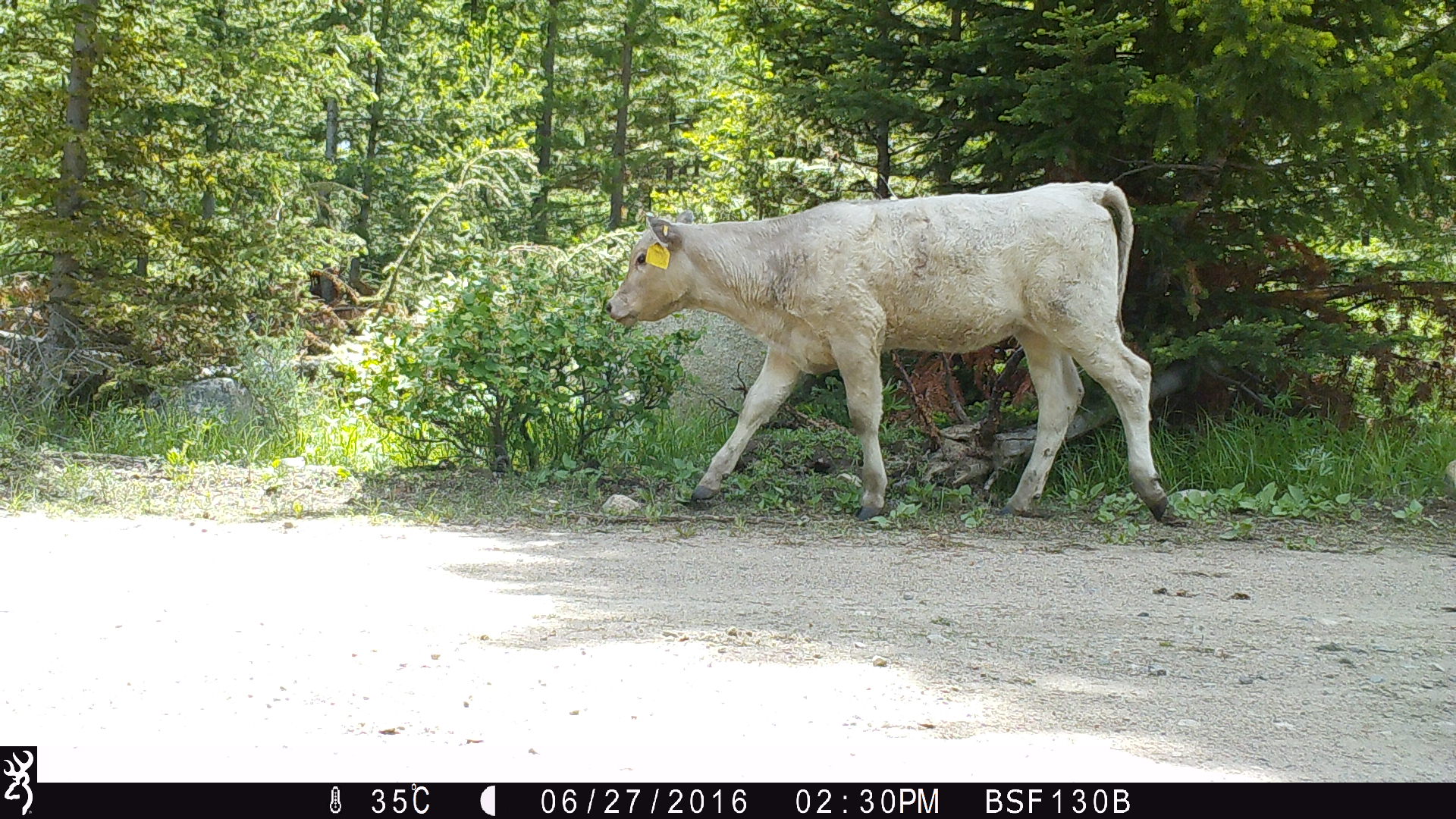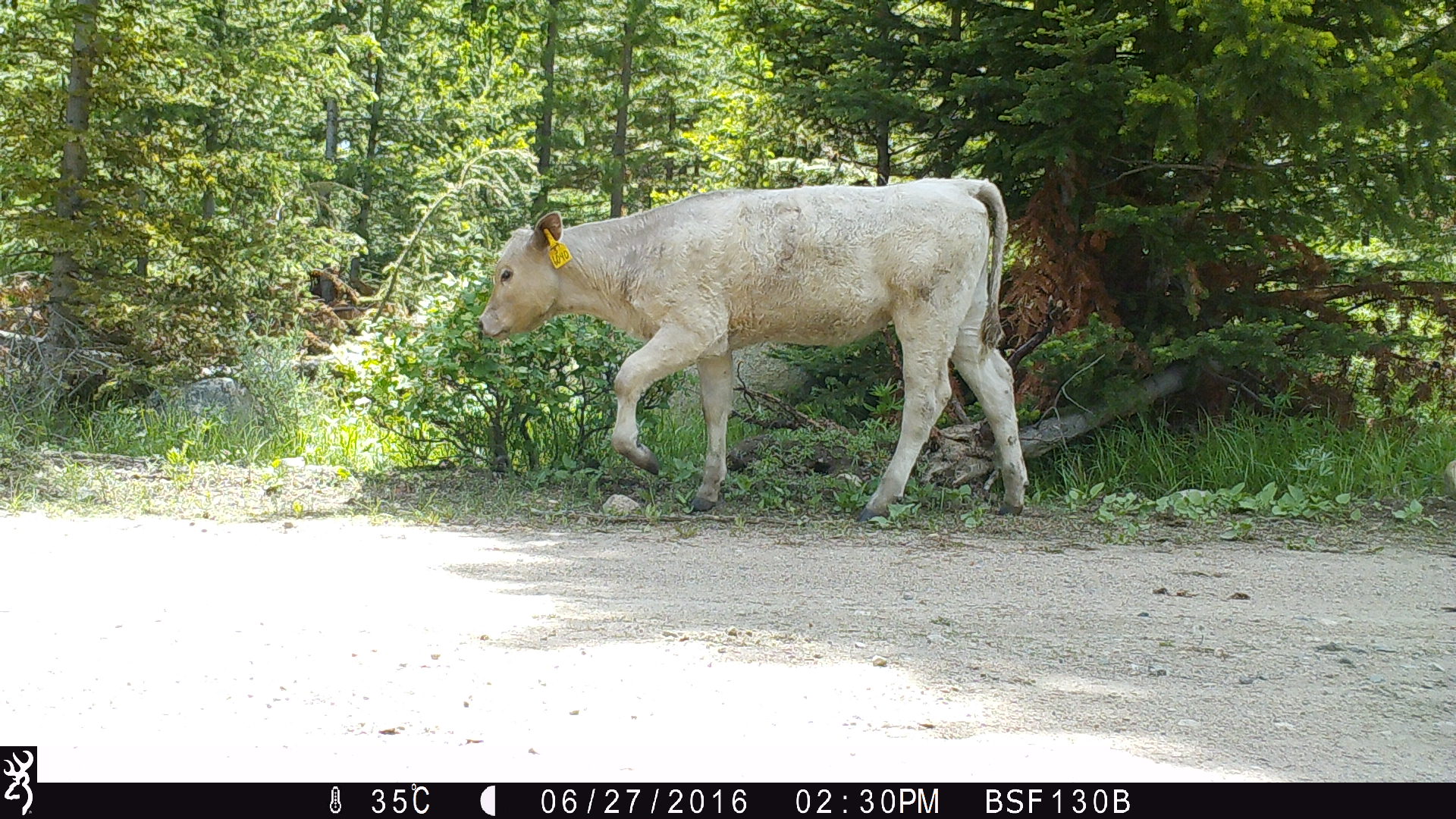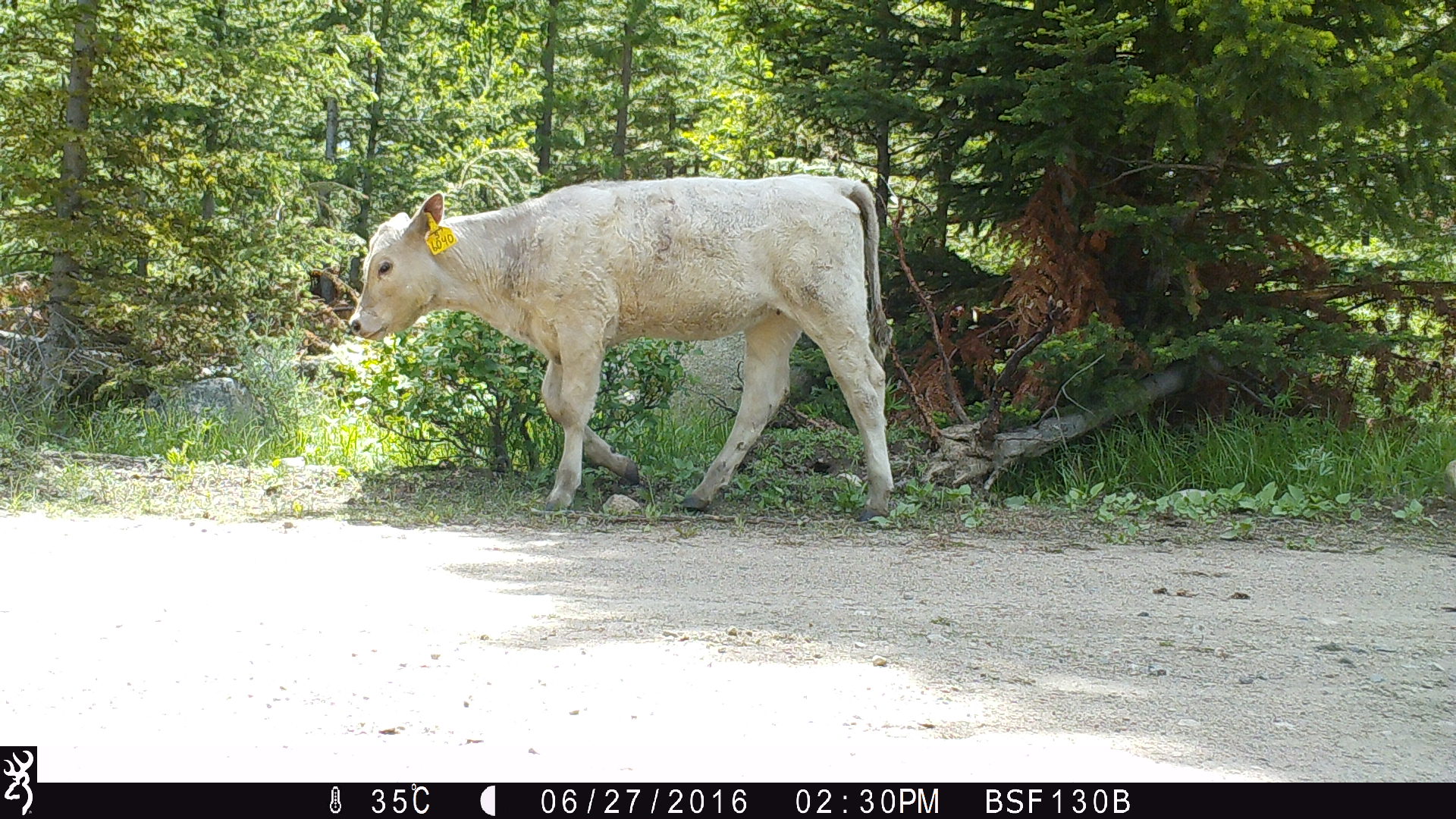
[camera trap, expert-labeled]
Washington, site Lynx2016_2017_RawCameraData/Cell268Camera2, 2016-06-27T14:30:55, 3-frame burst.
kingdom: Animalia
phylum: Chordata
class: Mammalia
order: Artiodactyla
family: Bovidae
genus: Bos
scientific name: Bos taurus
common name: domestic cattle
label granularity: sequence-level